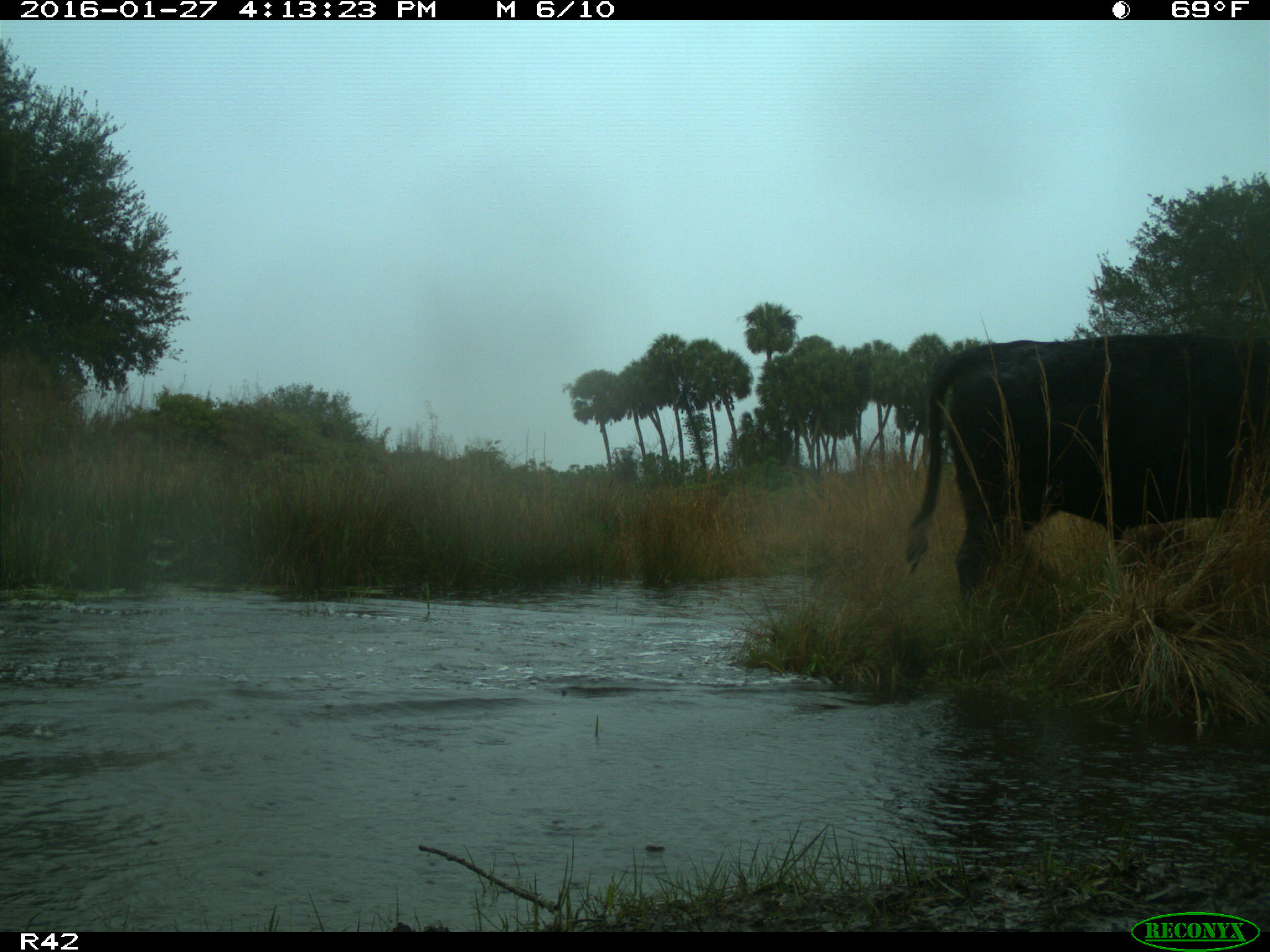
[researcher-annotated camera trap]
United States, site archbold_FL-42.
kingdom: Animalia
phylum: Chordata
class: Mammalia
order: Artiodactyla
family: Bovidae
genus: Bos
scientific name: Bos taurus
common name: domestic cow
Bos taurus (domestic cow).